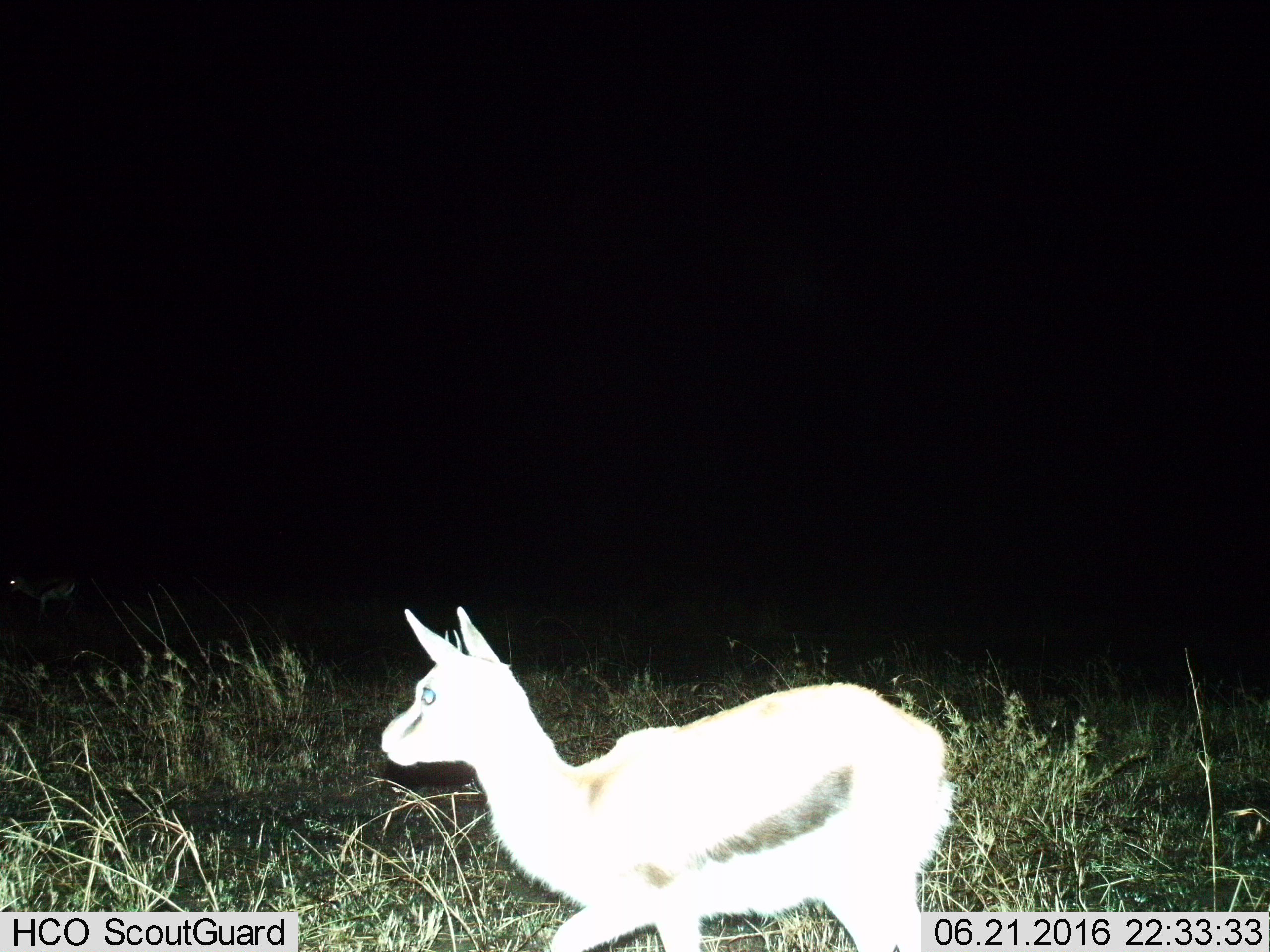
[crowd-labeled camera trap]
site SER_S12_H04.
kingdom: Animalia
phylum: Chordata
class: Mammalia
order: Artiodactyla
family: Bovidae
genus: Eudorcas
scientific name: Eudorcas thomsonii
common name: thomson's gazelle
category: gazellethomsons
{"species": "gazellethomsons (thomson's gazelle) (Eudorcas thomsonii)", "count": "1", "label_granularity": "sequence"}